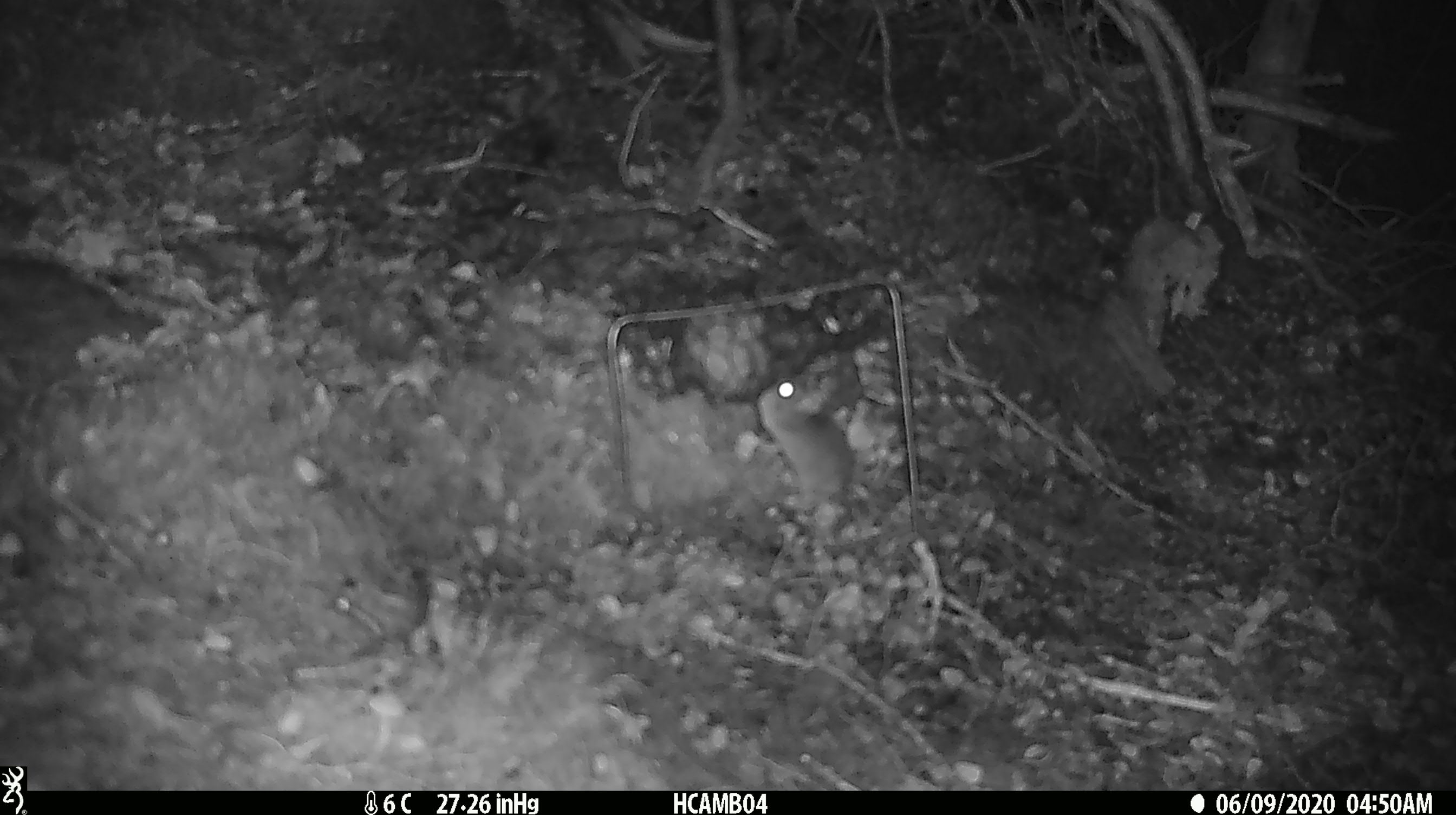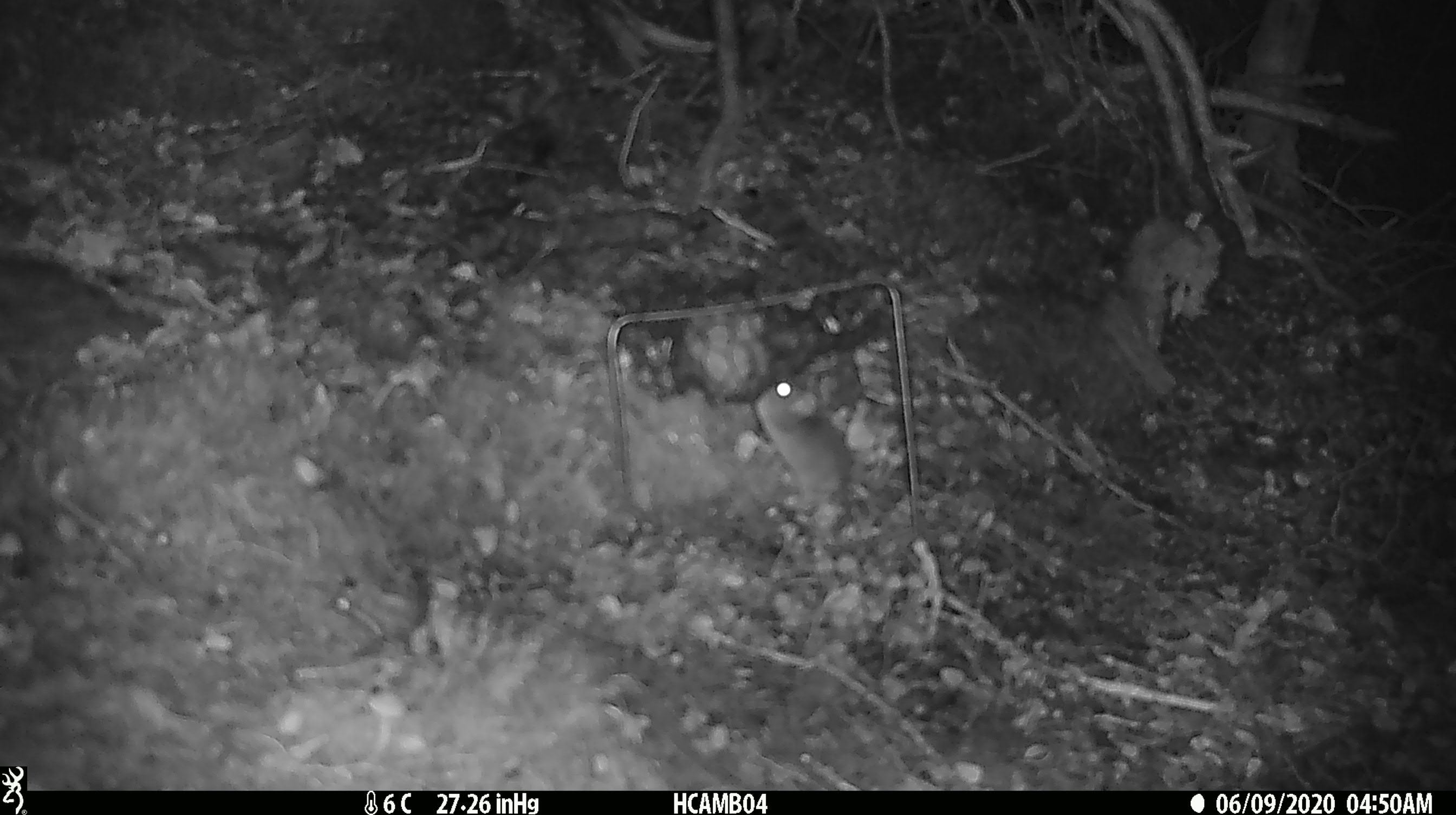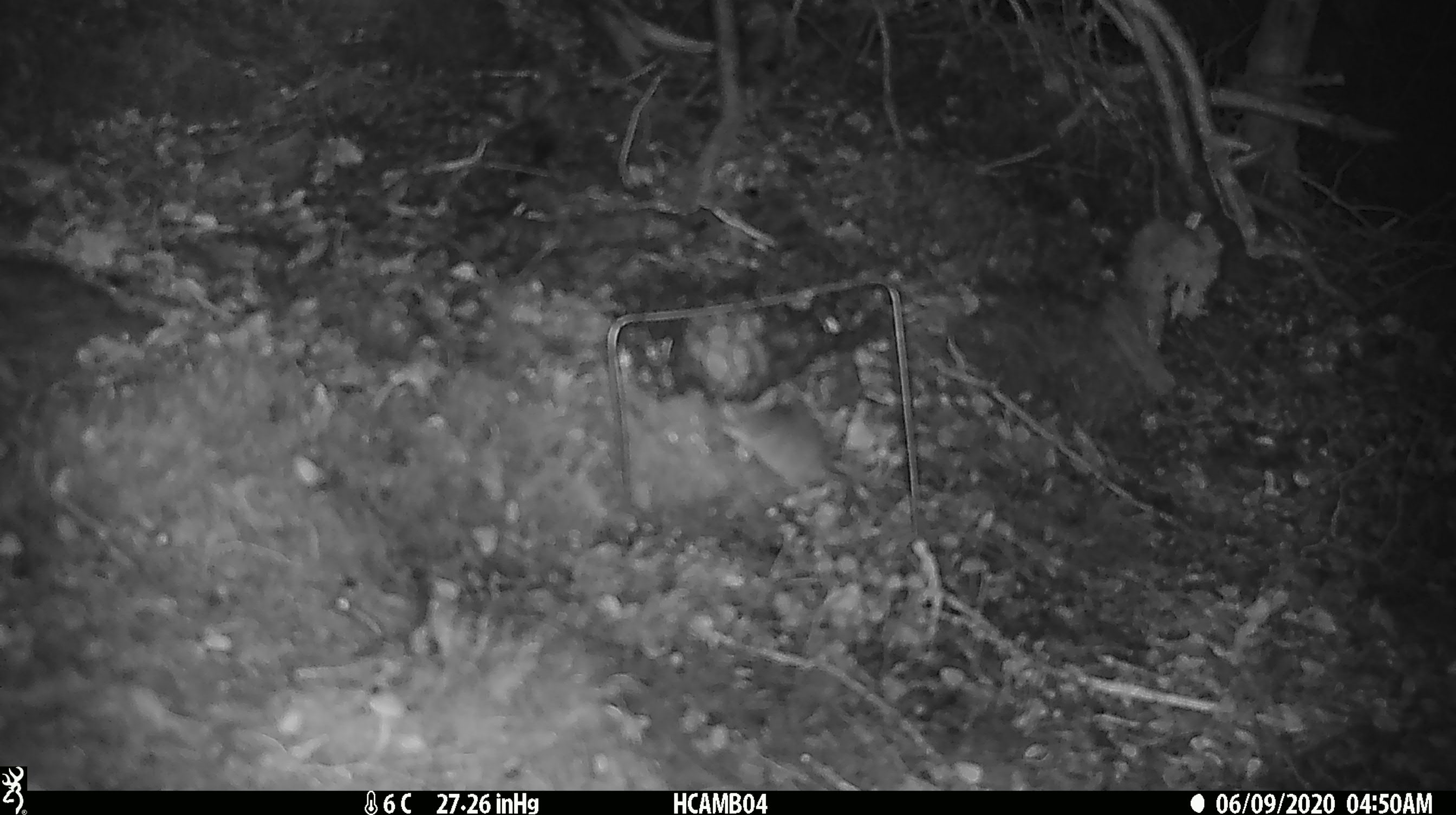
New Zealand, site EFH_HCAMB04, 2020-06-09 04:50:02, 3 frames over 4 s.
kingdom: Animalia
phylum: Chordata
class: Mammalia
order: Rodentia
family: Muridae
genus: Mus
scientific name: Mus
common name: mouse